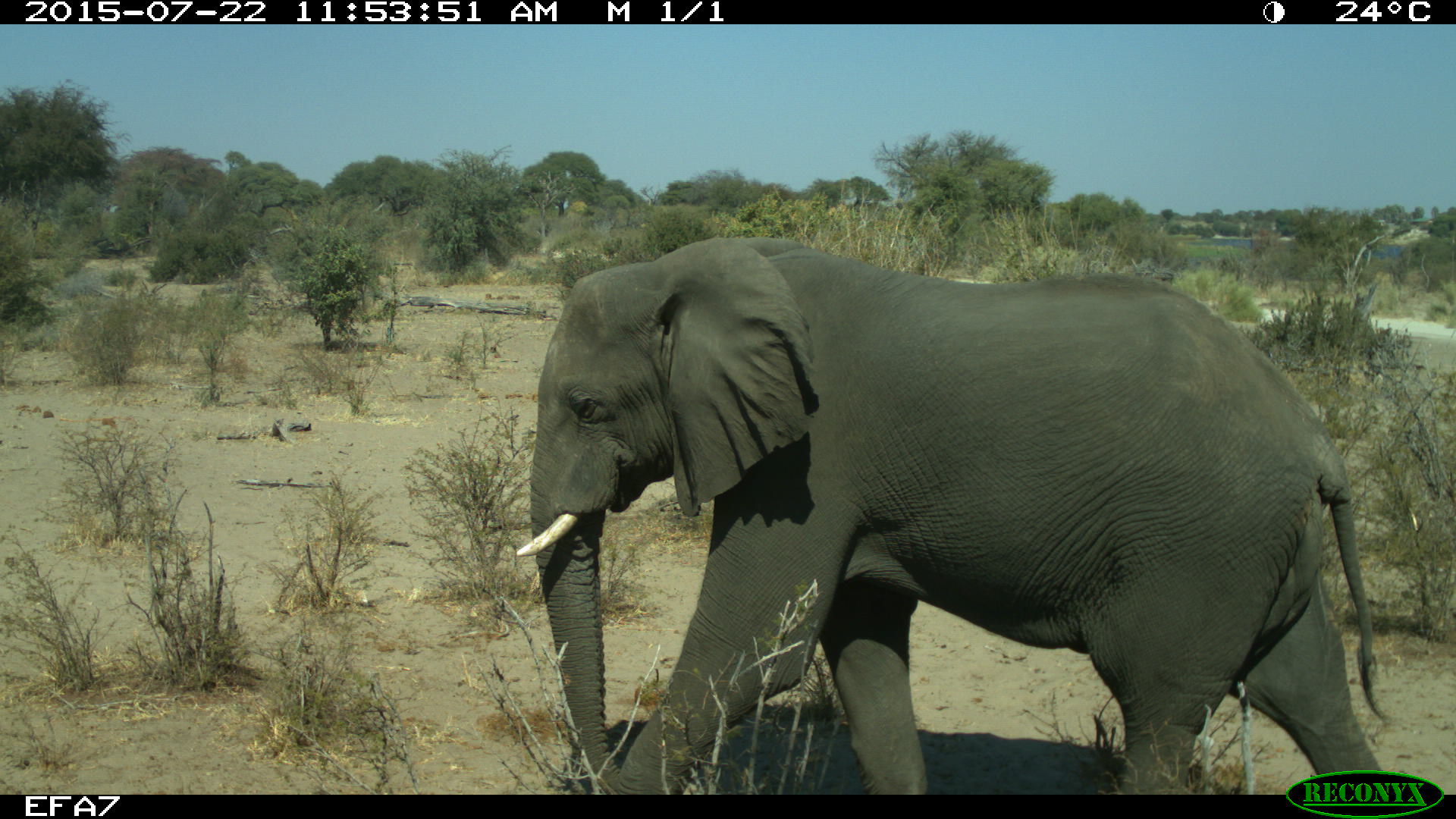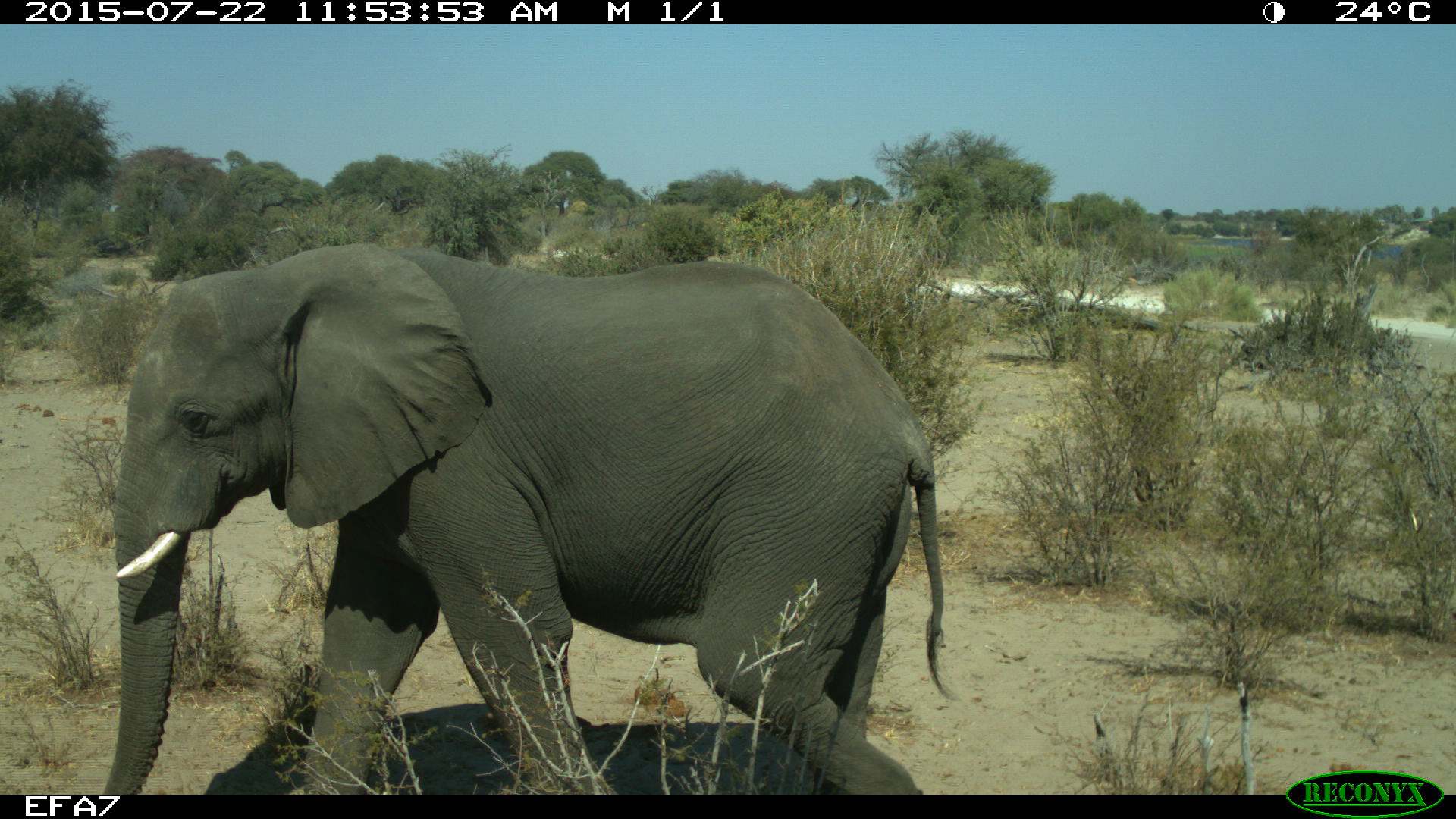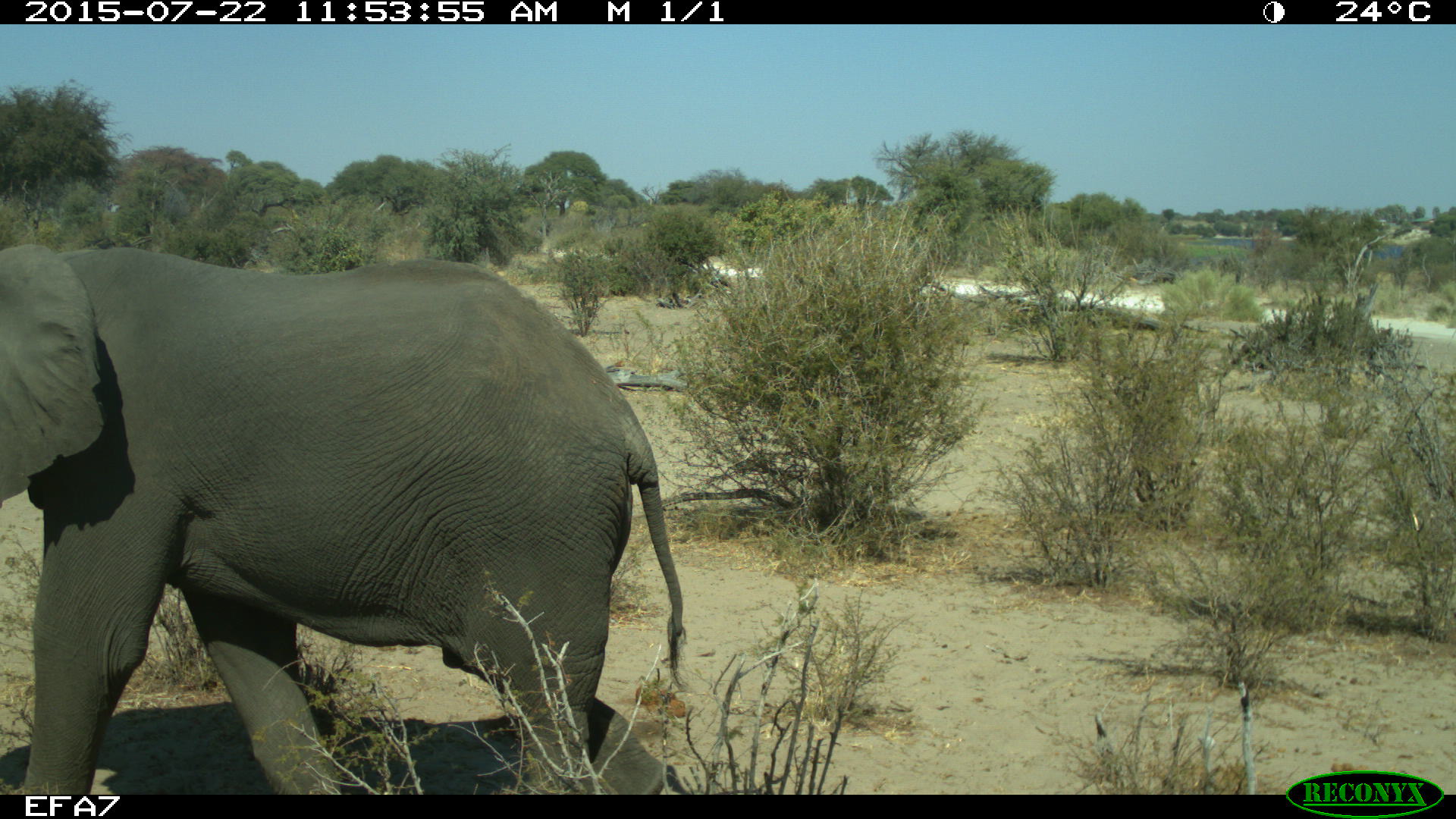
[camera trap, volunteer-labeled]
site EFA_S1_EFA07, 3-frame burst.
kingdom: Animalia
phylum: Chordata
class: Mammalia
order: Proboscidea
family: Elephantidae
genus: Loxodonta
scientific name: Loxodonta africana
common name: african bush elephant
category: elephant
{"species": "elephant (african bush elephant) (Loxodonta africana)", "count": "1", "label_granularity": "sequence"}